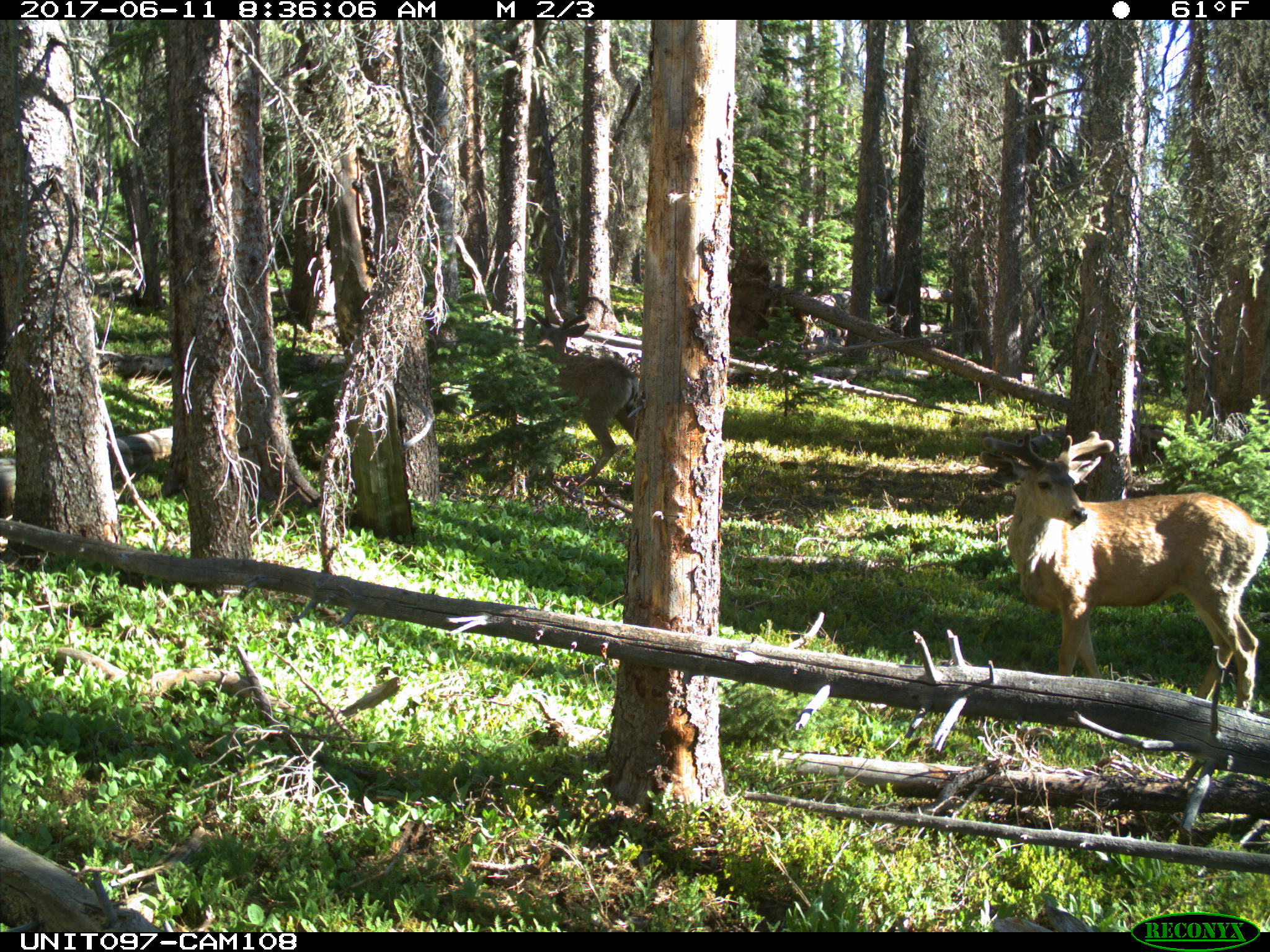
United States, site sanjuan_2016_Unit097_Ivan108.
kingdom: Animalia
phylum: Chordata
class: Mammalia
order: Artiodactyla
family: Cervidae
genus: Odocoileus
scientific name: Odocoileus hemionus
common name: mule deer